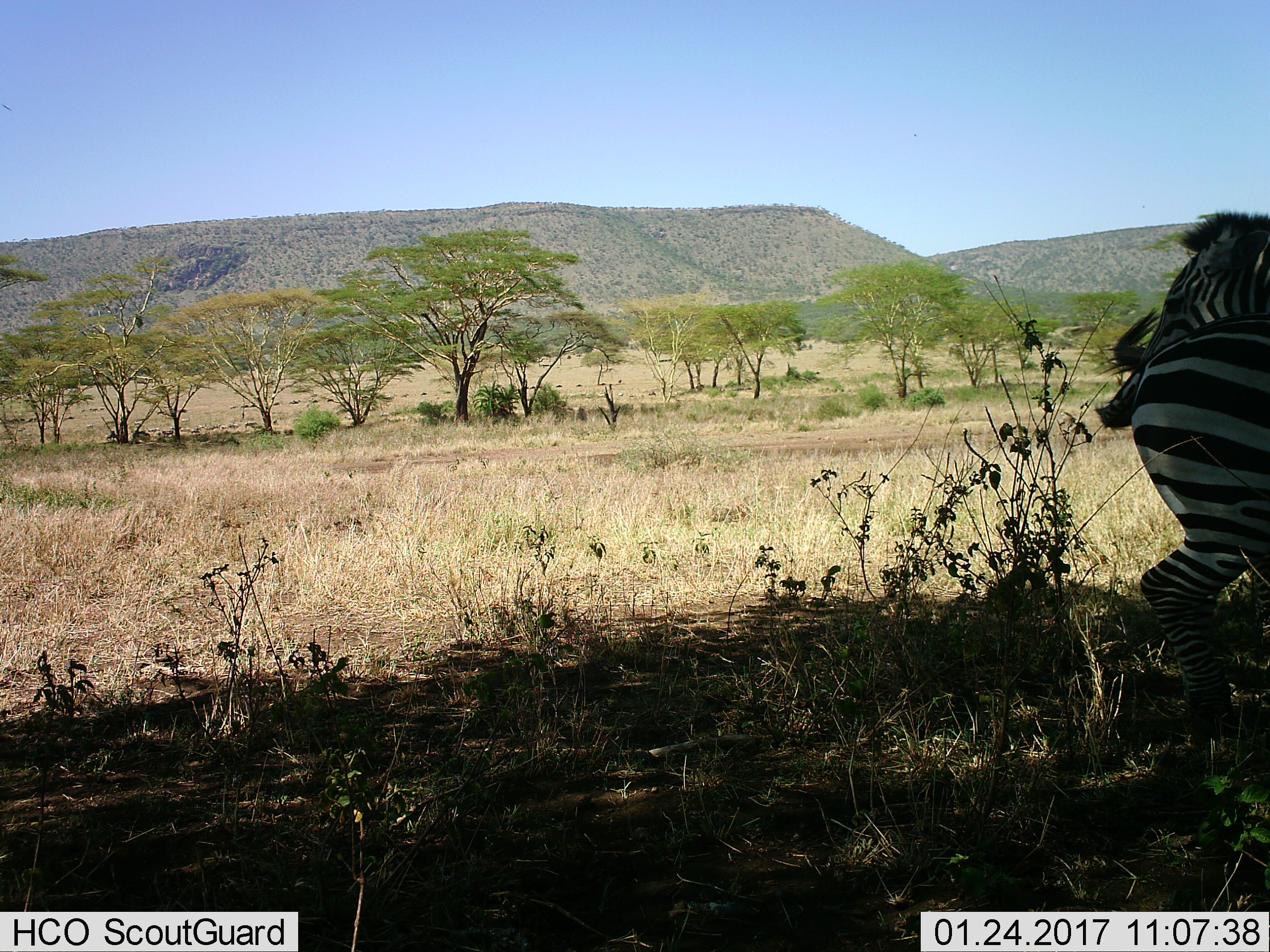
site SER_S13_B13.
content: unidentified animal